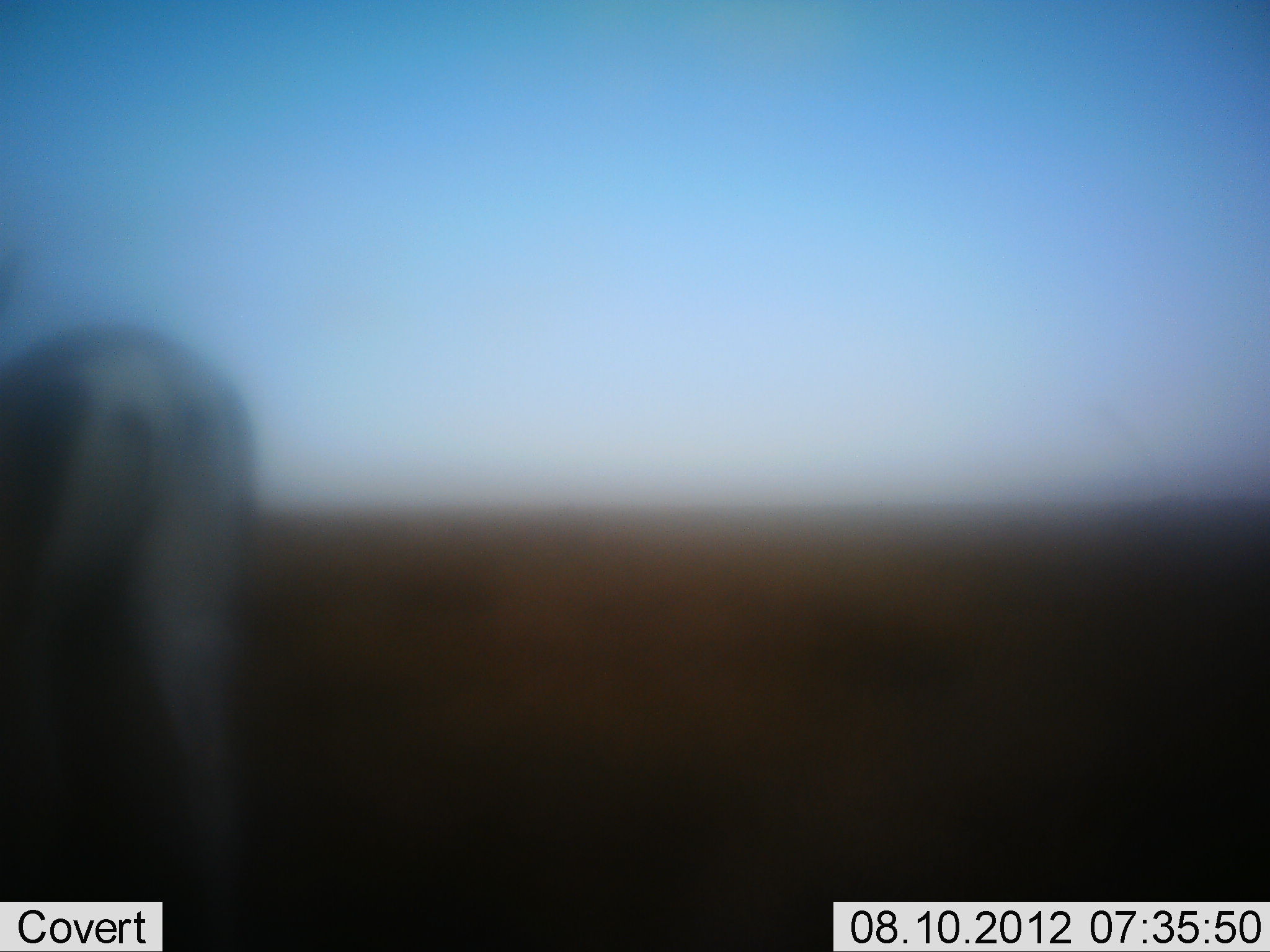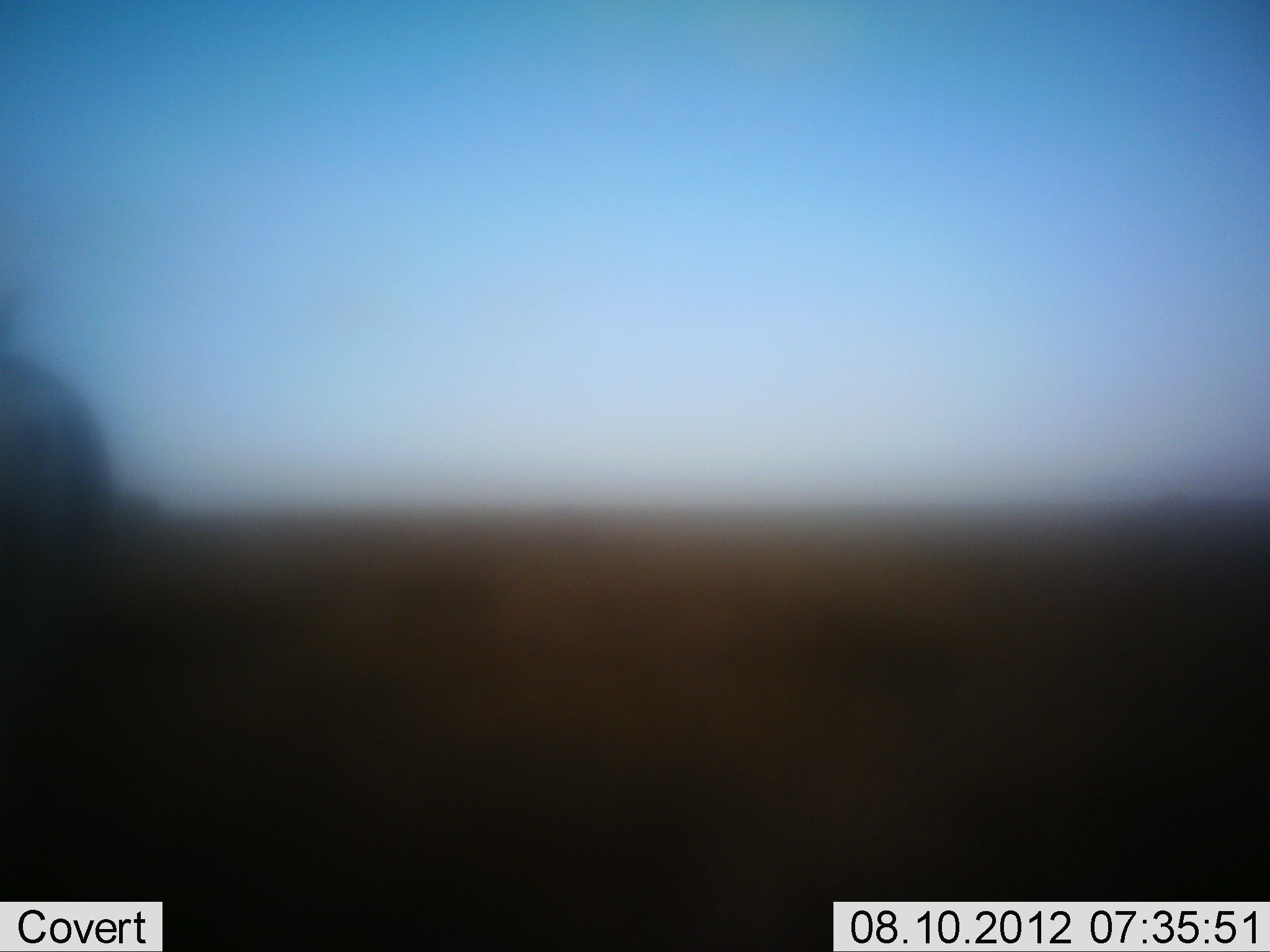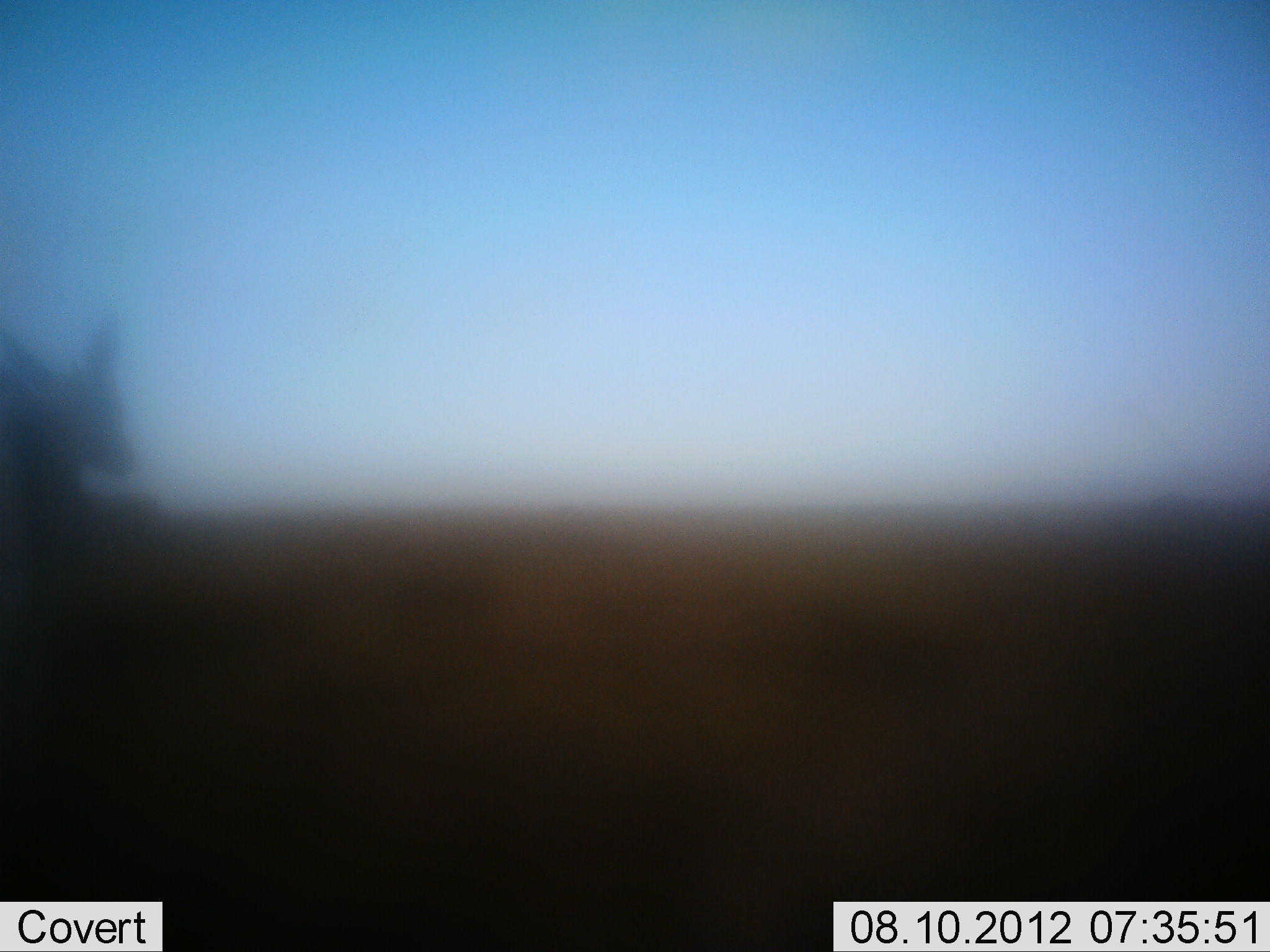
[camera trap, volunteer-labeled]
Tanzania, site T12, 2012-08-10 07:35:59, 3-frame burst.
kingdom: Animalia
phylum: Chordata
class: Mammalia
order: Artiodactyla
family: Bovidae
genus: Nanger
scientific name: Nanger granti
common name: grant's gazelle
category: gazellegrants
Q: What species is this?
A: Gazellegrants (grant's gazelle) (Nanger granti).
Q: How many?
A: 1.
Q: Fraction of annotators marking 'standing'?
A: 29%.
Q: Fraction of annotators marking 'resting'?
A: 0%.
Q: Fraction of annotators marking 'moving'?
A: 71%.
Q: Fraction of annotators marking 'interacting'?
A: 0%.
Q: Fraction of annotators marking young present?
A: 0%.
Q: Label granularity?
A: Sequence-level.